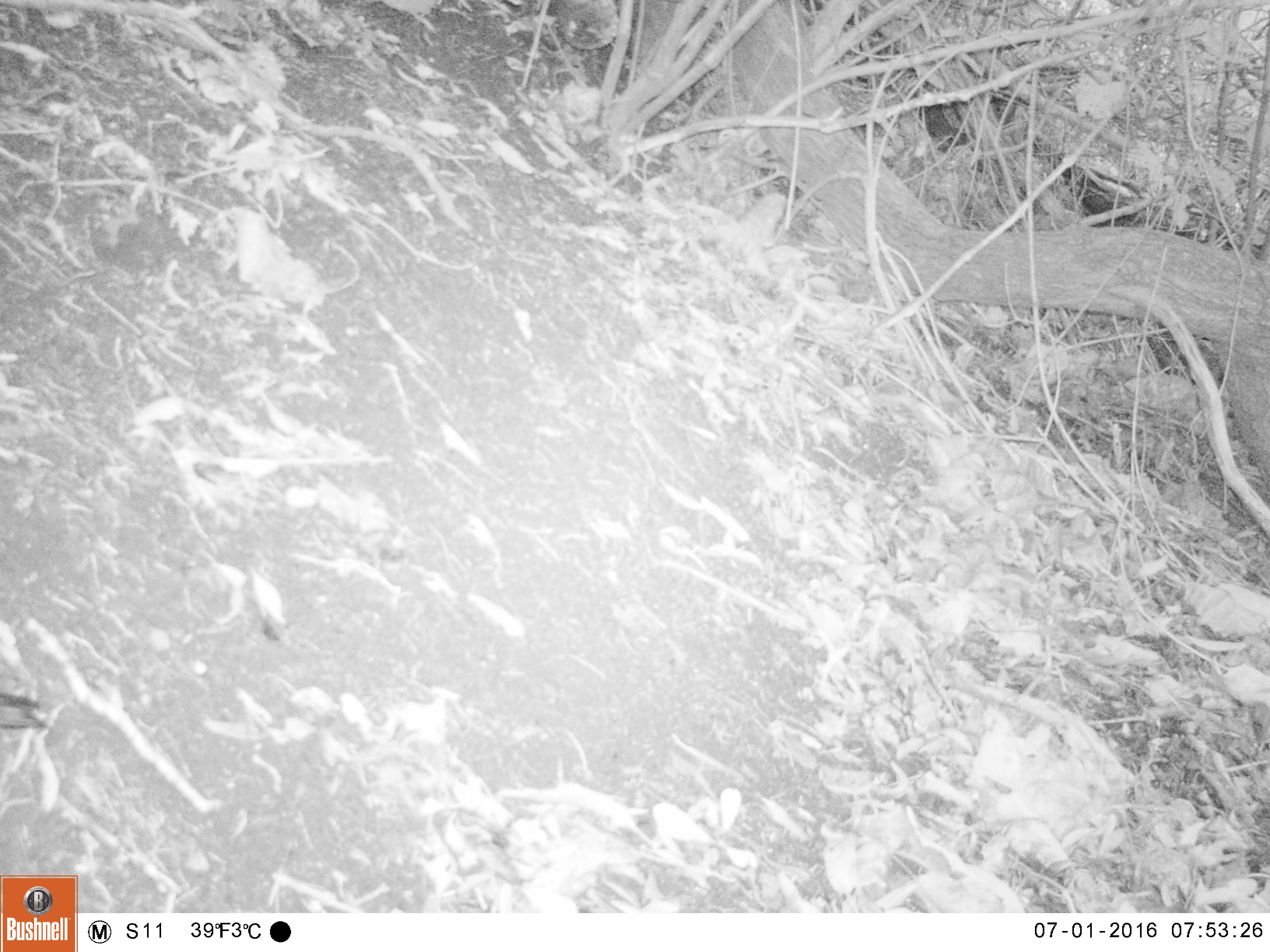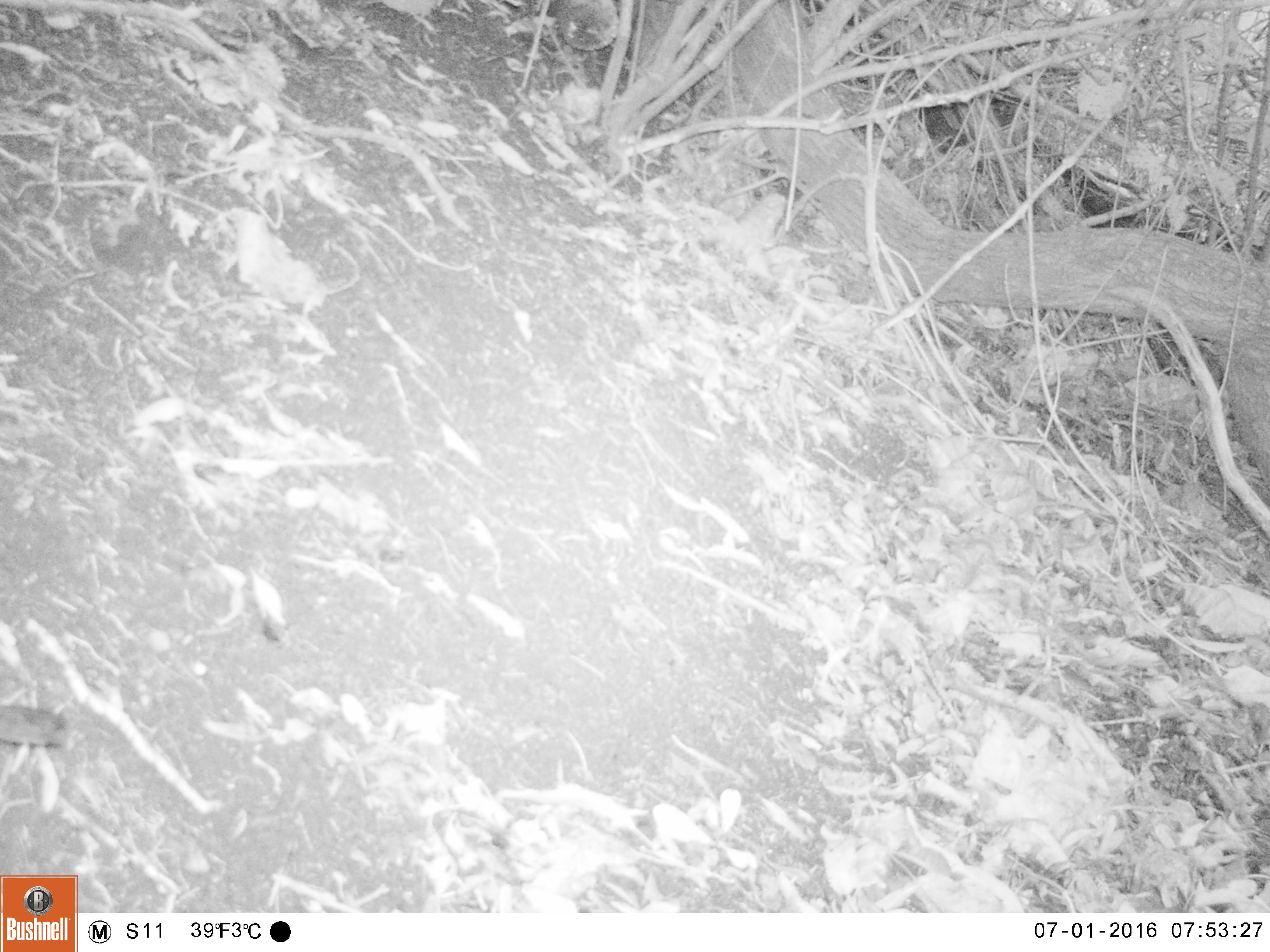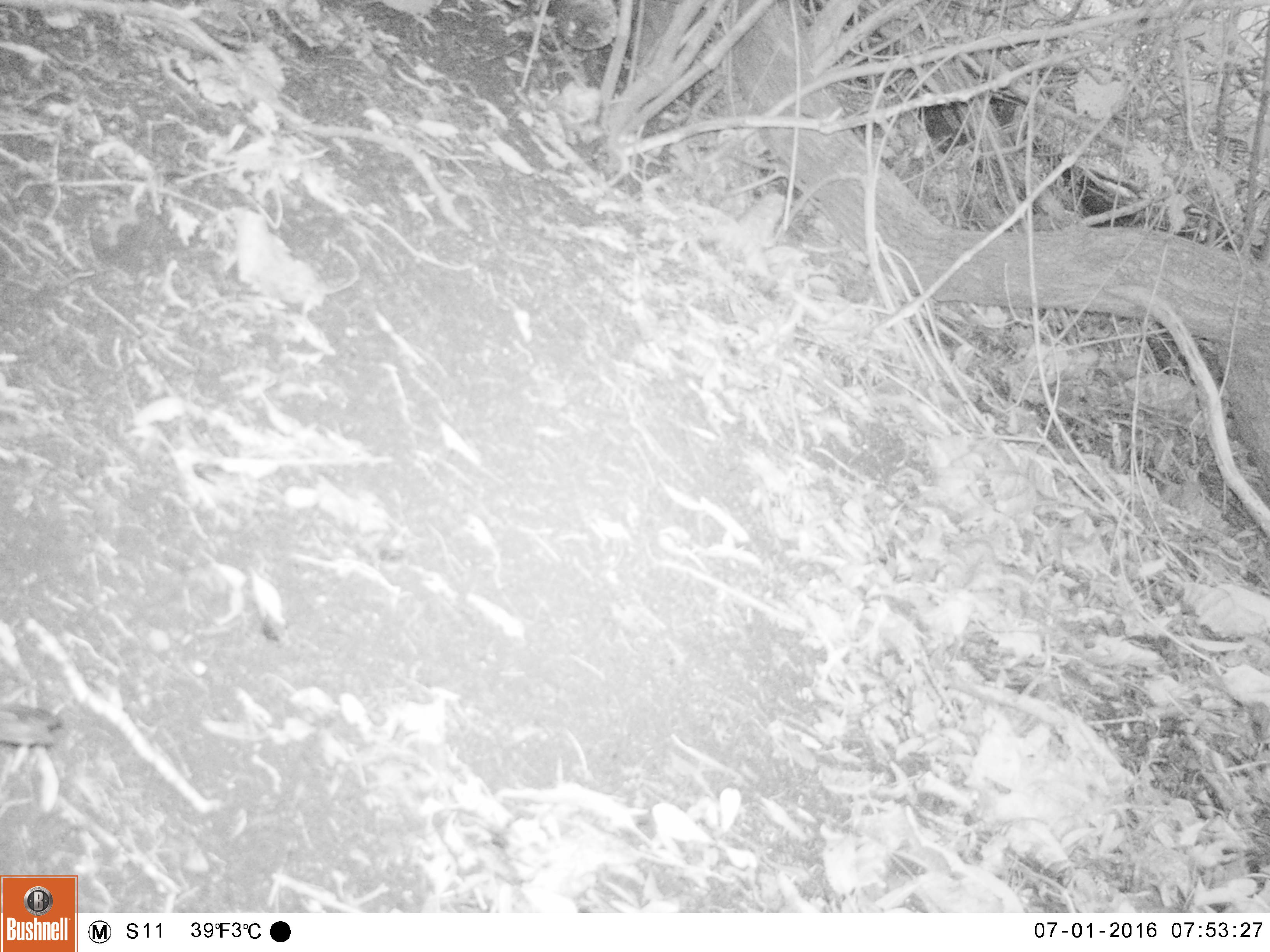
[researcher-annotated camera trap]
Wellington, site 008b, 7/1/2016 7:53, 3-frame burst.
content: unidentified animal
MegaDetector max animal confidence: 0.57